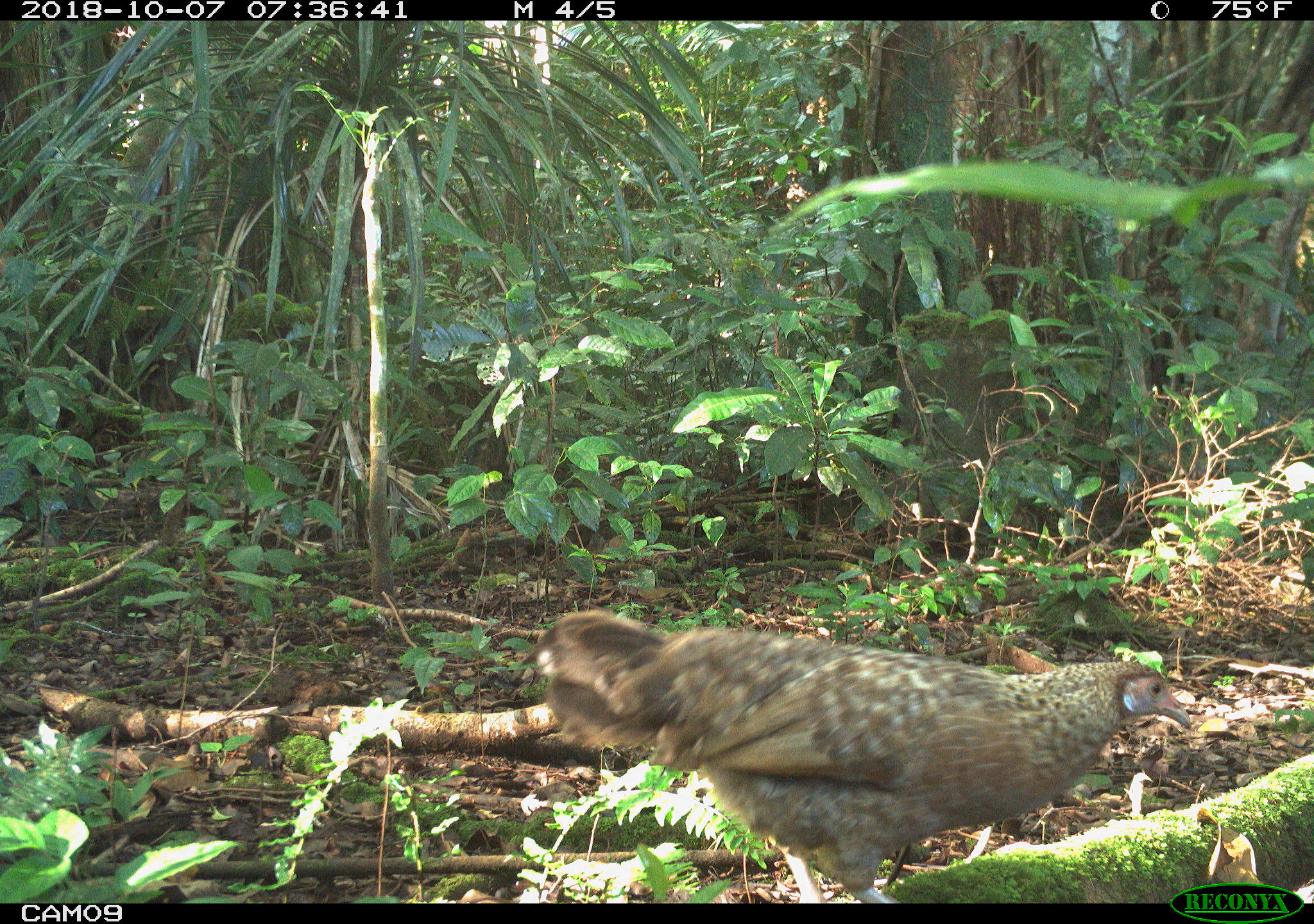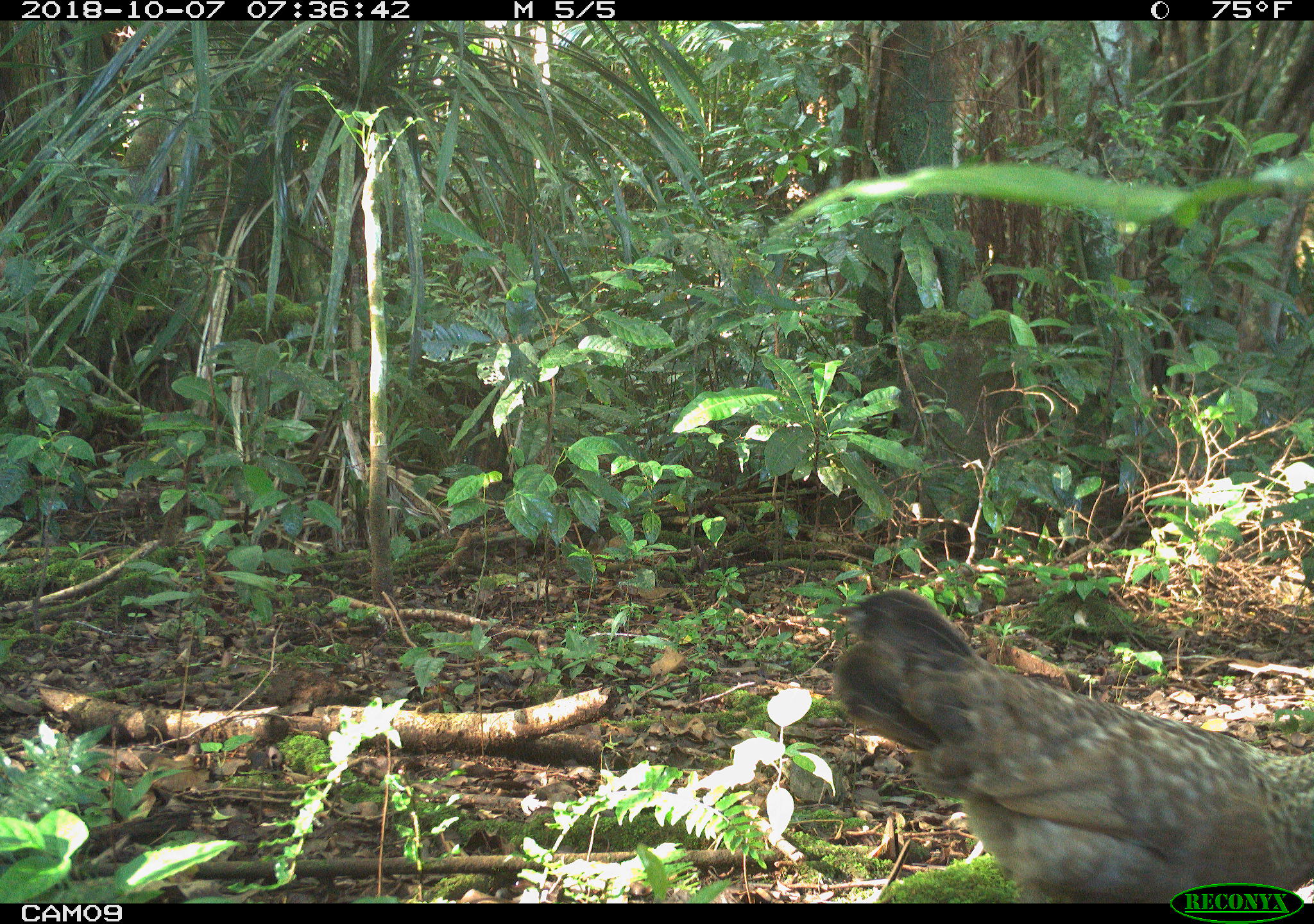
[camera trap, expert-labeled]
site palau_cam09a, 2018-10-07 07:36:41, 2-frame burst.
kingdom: Animalia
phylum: Chordata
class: Aves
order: Galliformes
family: Phasianidae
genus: Gallus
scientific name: Gallus gallus domesticus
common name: domestic chicken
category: chicken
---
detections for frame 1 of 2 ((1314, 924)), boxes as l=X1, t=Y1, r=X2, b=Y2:
chicken: l=518, t=606, r=1189, b=900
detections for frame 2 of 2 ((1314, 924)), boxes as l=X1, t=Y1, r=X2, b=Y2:
chicken: l=828, t=587, r=1313, b=901